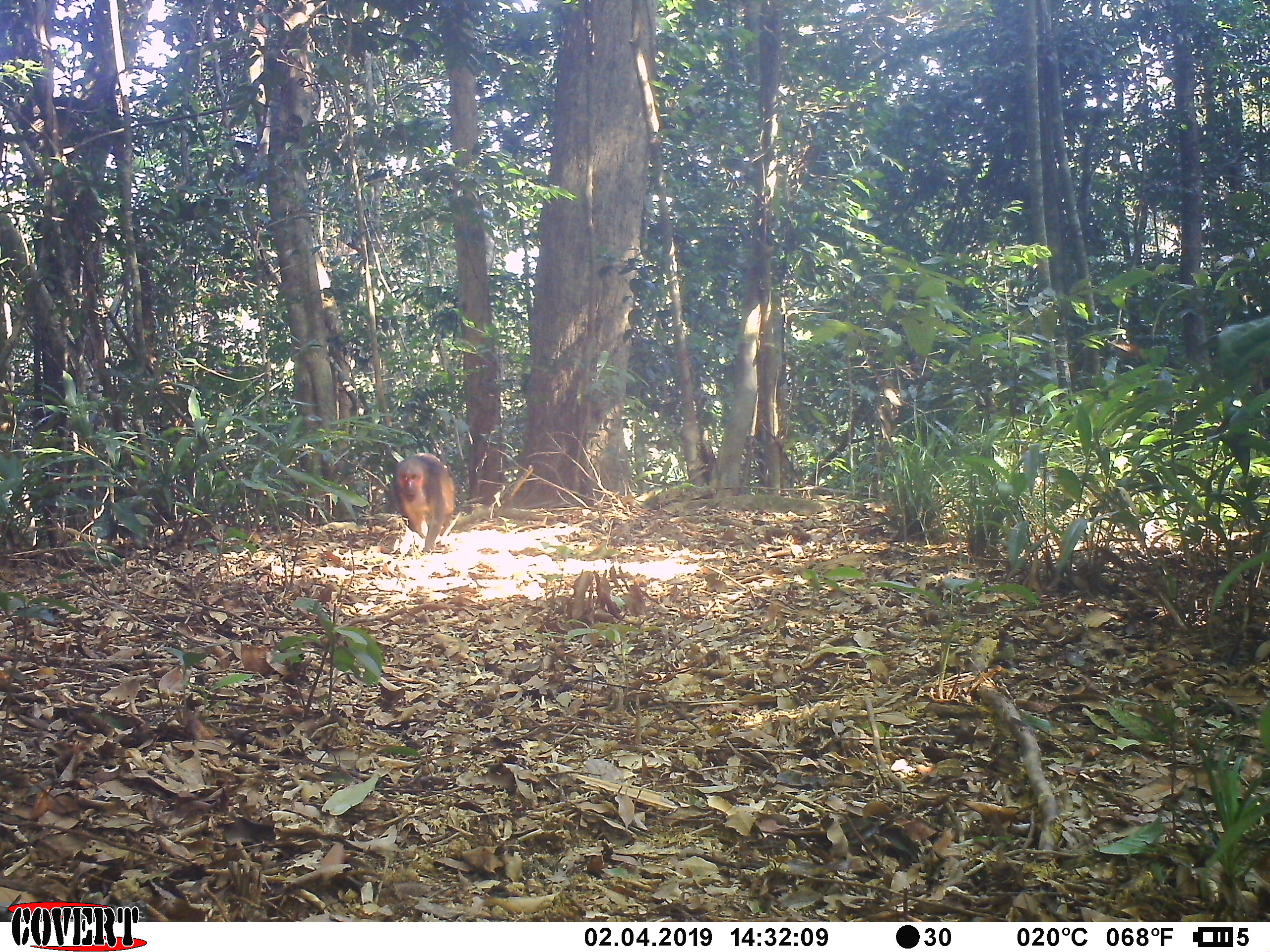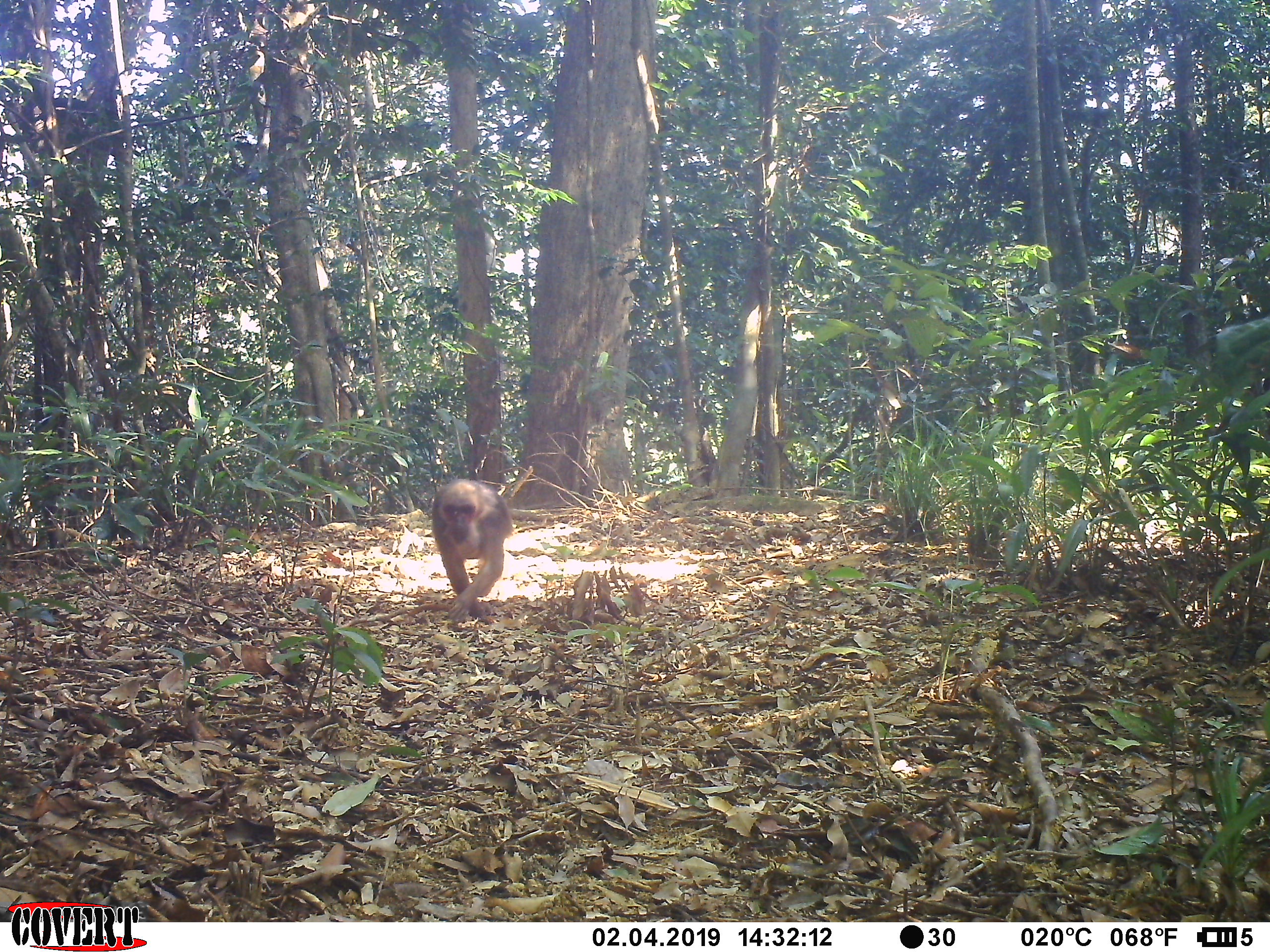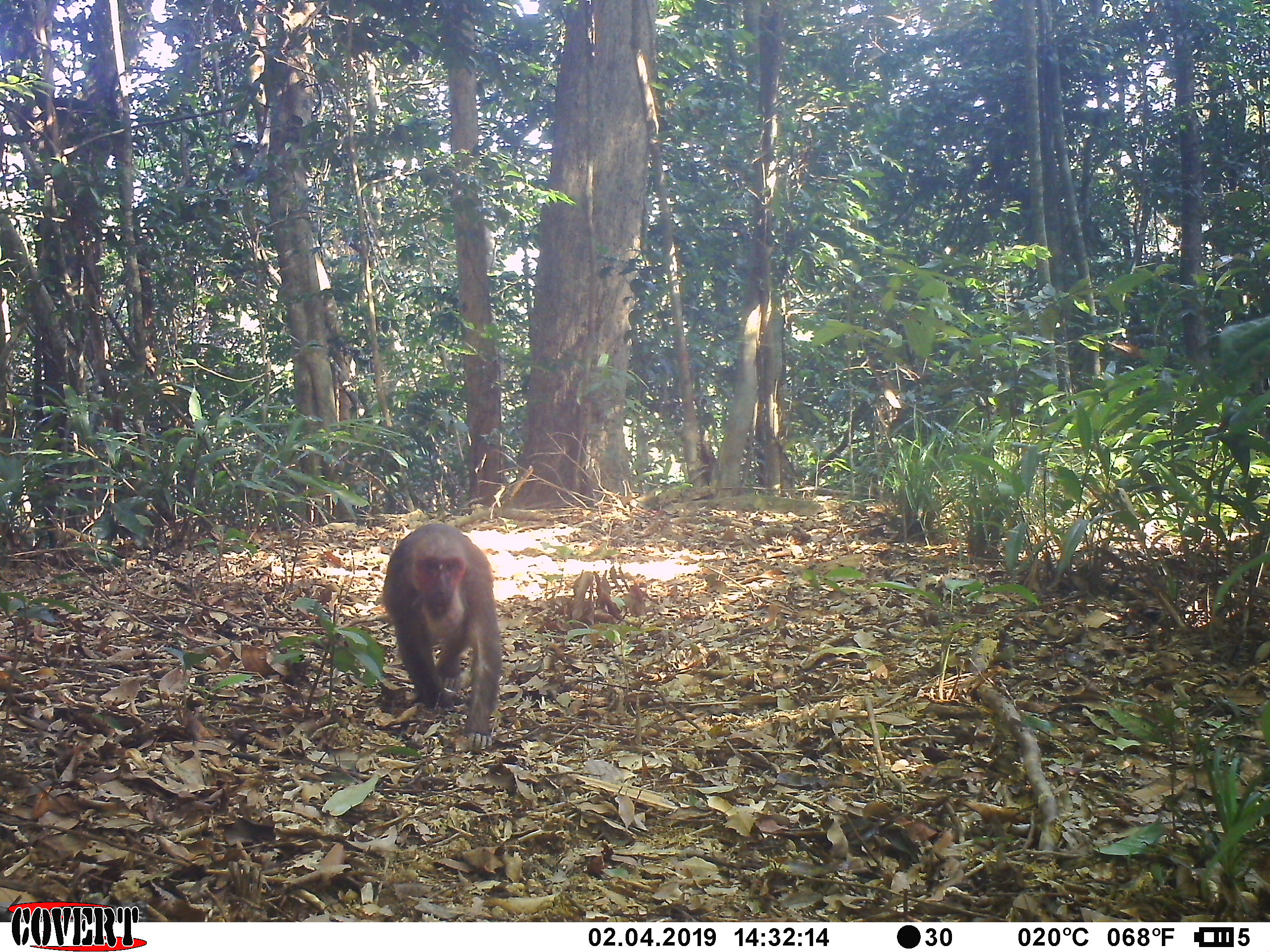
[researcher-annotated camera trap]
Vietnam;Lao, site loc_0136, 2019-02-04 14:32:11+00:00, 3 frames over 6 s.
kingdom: Animalia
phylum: Chordata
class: Mammalia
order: Primates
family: Cercopithecidae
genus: Macaca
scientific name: Macaca arctoides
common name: stump-tailed macaque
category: stump tailed macaque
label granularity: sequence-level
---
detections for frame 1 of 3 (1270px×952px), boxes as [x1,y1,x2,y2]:
stump tailed macaque: [391,451,457,553]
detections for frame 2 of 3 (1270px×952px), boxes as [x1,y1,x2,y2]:
stump tailed macaque: [430,479,514,624]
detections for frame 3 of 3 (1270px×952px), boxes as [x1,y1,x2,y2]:
stump tailed macaque: [381,523,502,750]